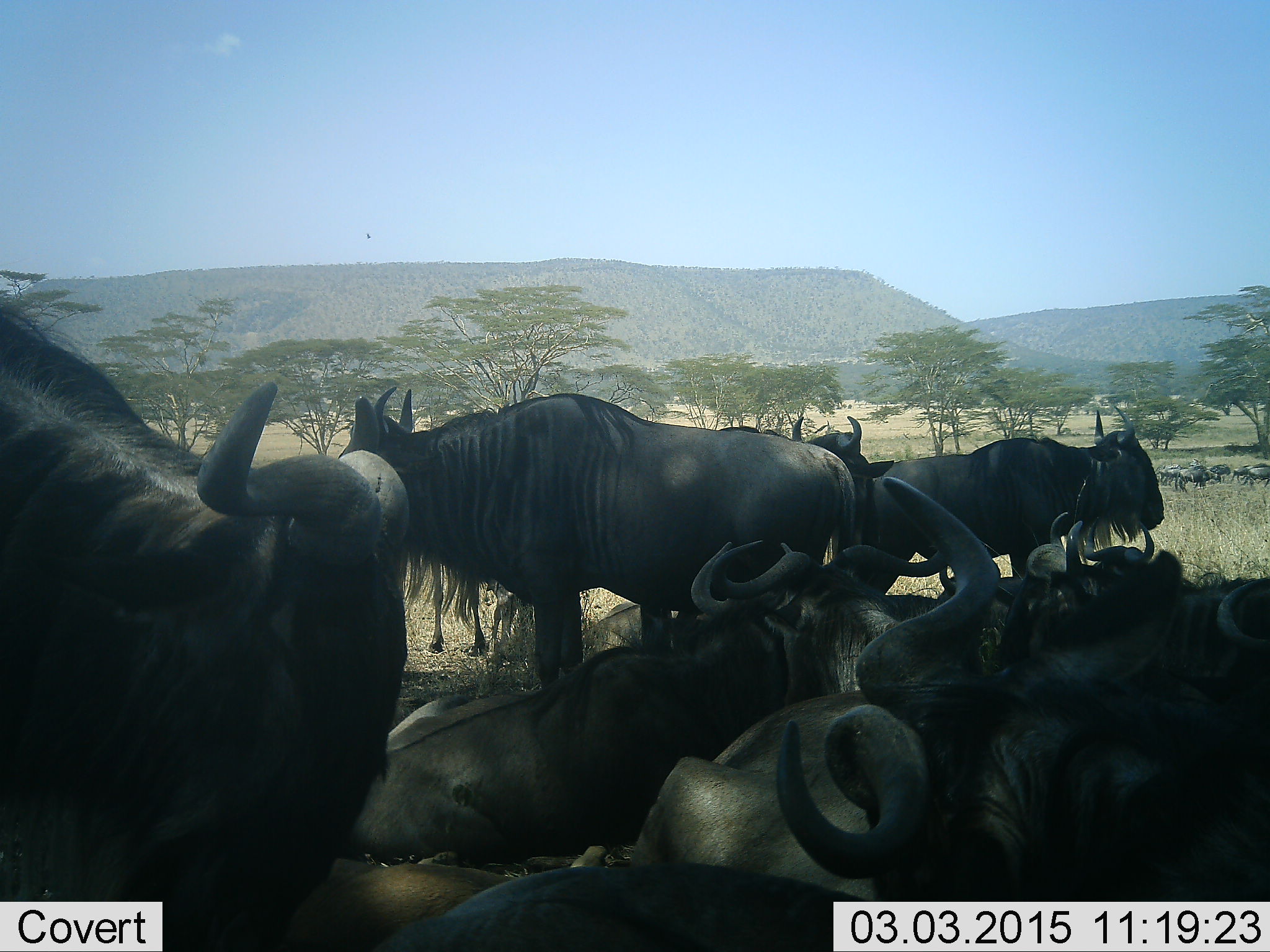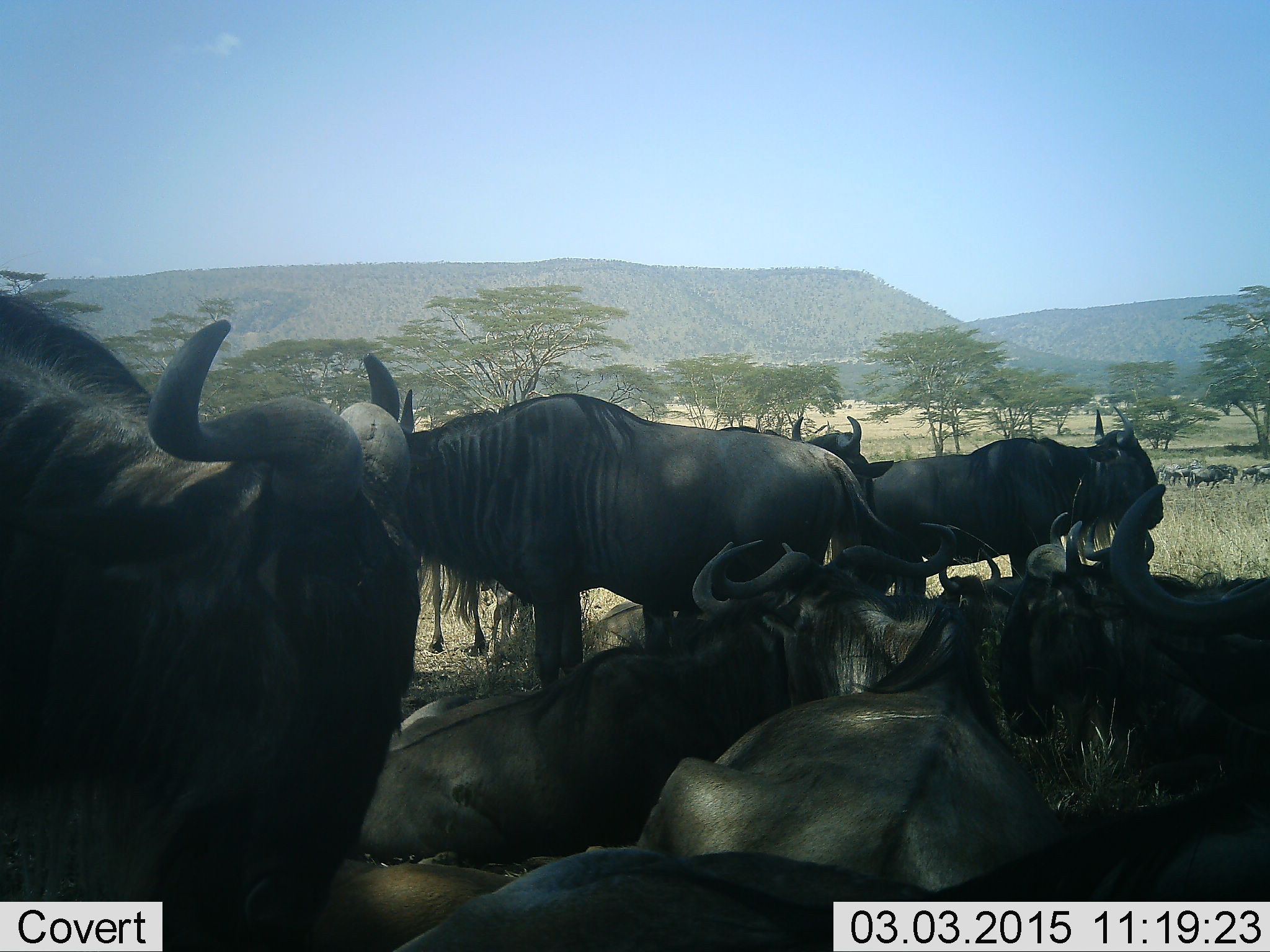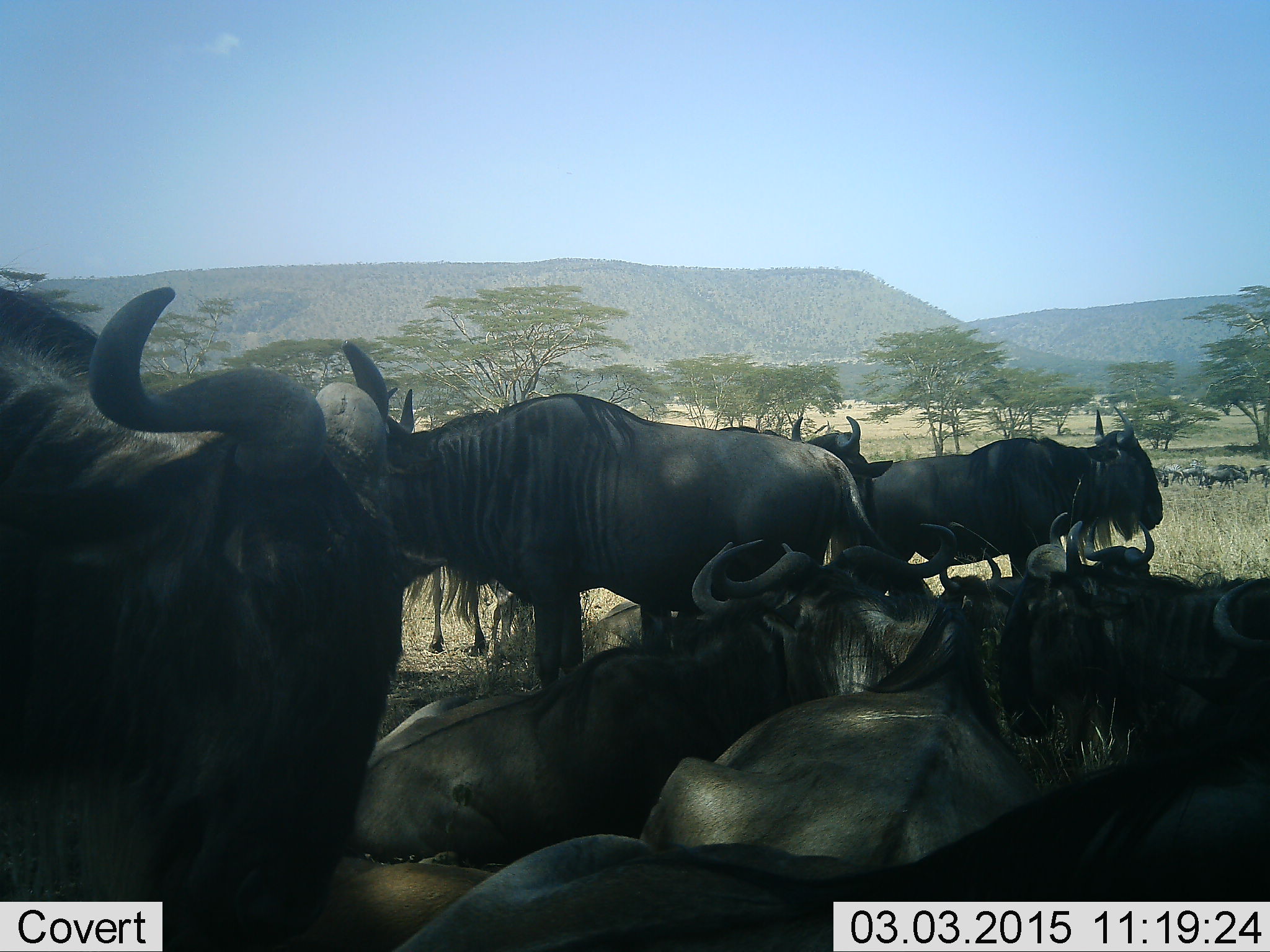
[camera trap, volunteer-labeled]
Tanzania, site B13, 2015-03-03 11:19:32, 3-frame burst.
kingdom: Animalia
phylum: Chordata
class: Mammalia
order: Artiodactyla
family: Bovidae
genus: Connochaetes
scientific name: Connochaetes taurinus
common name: blue wildebeest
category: wildebeest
Wildebeest (blue wildebeest) (Connochaetes taurinus), count 11-50. Behavior (volunteer vote fractions): standing 60%, resting 100%, moving 0%, interacting 10%. Young present (vote fraction): 0%. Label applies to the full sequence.